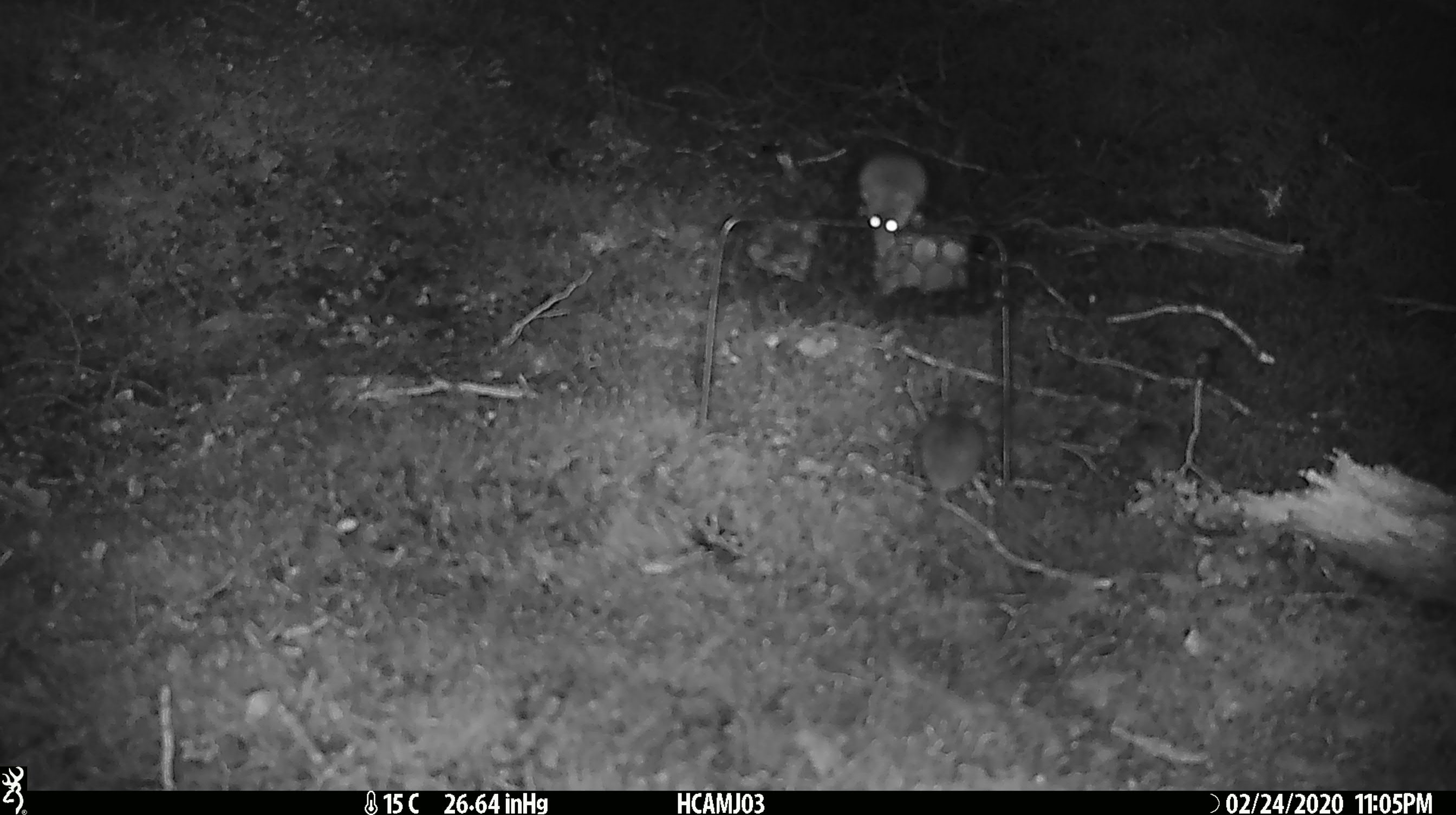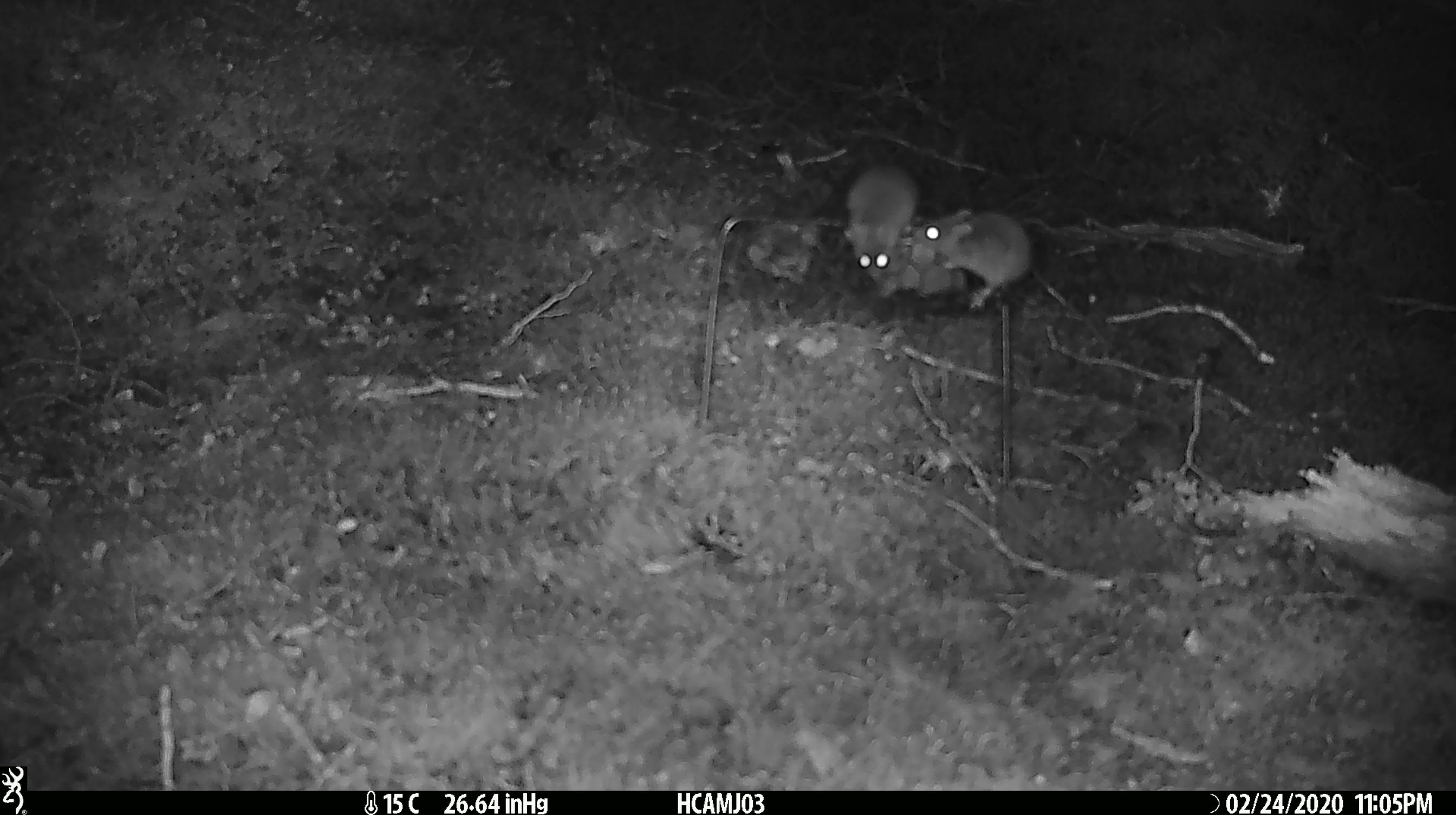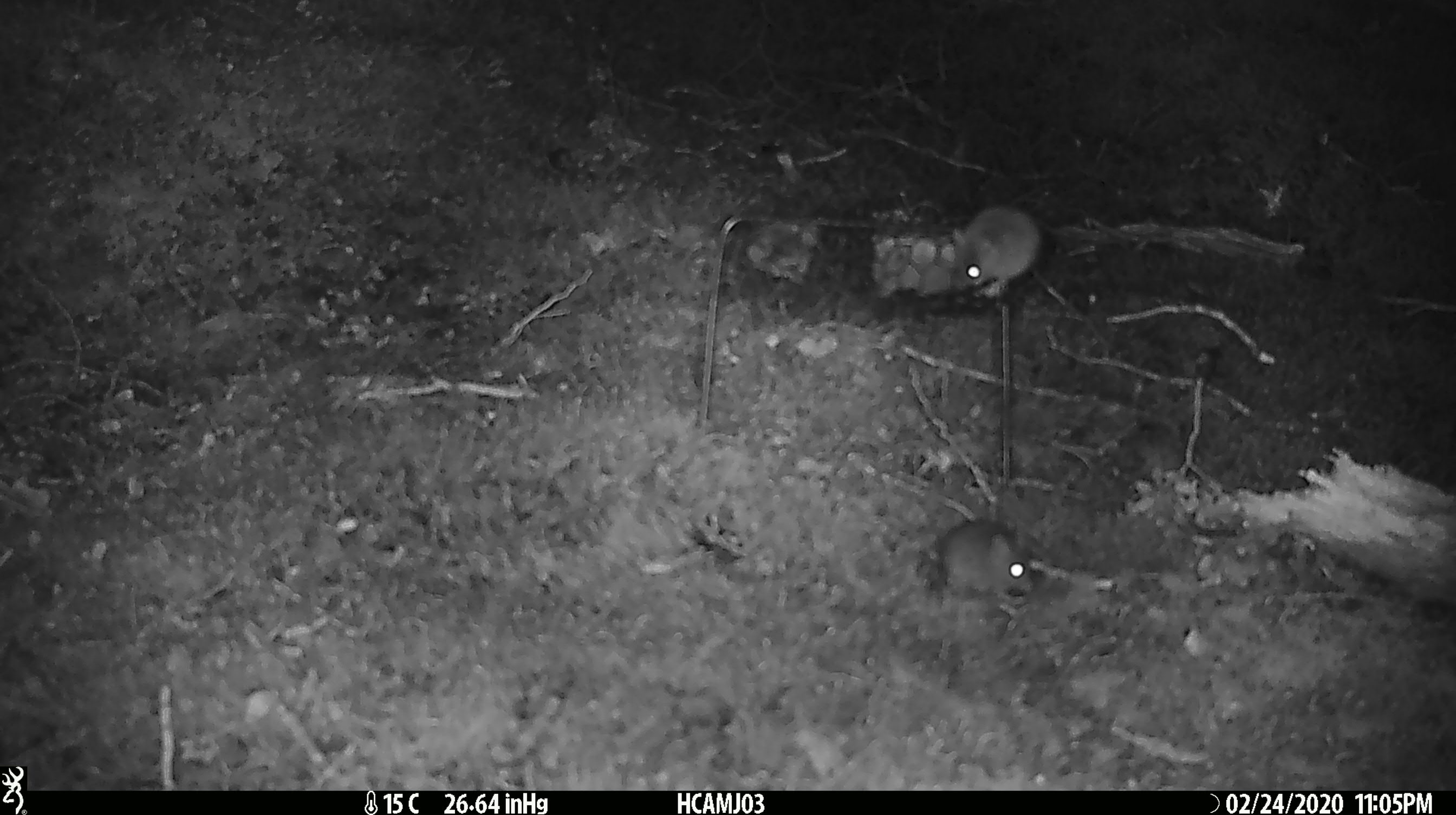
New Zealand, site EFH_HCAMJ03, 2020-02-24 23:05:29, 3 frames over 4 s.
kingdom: Animalia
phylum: Chordata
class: Mammalia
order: Rodentia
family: Muridae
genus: Mus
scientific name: Mus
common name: mouse